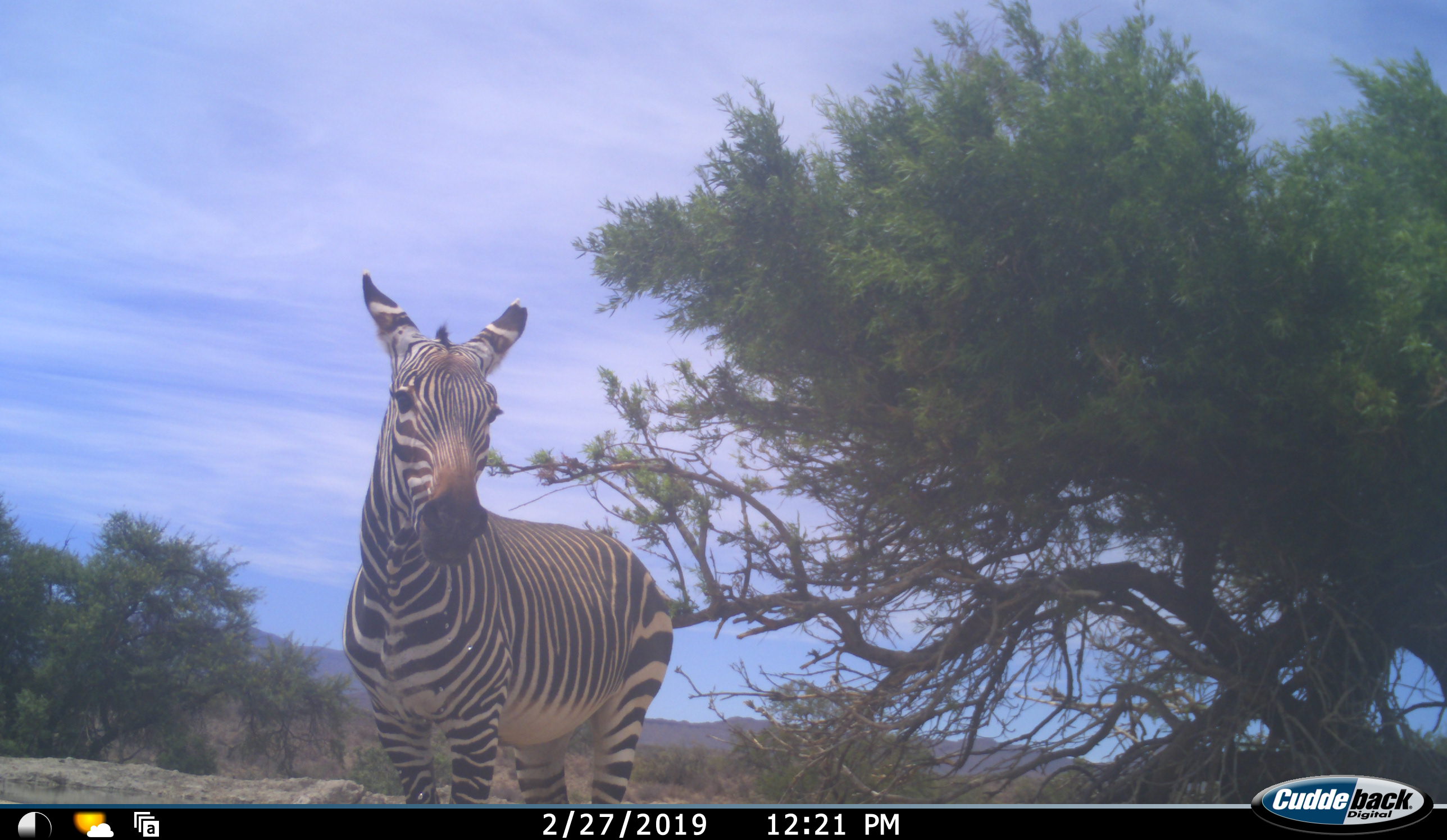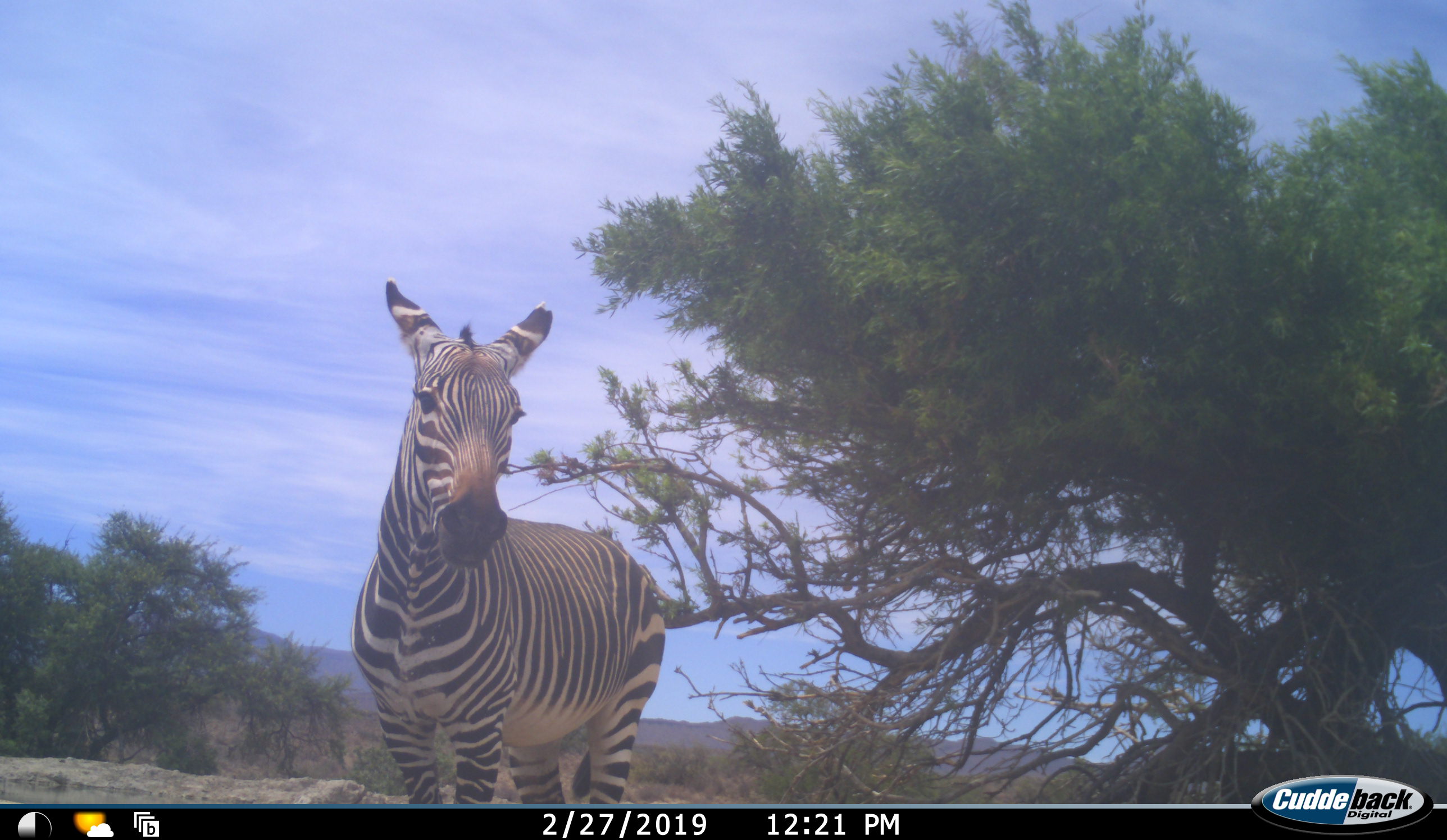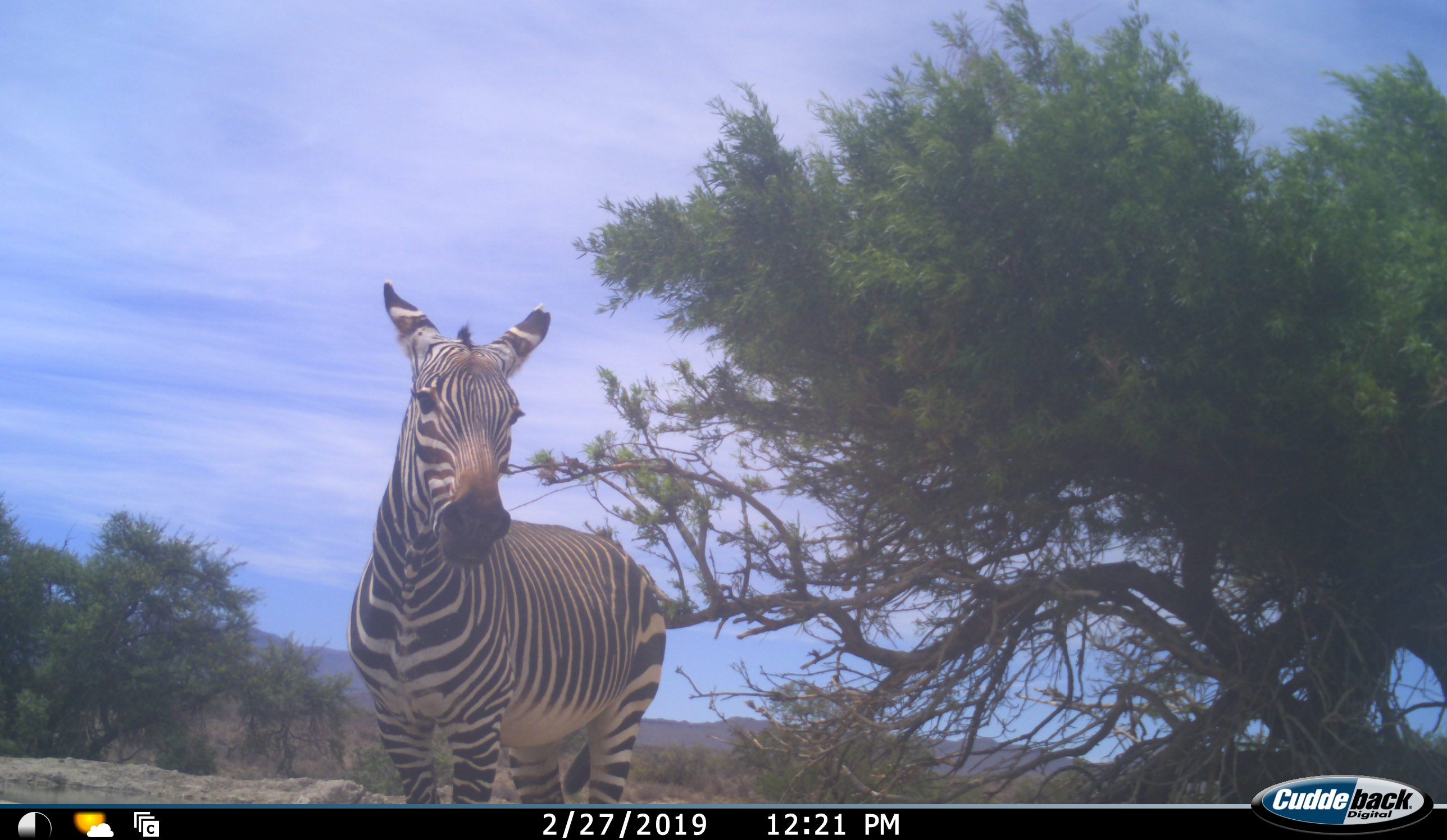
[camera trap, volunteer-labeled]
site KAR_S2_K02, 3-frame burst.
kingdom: Animalia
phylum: Chordata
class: Mammalia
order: Perissodactyla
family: Equidae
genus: Equus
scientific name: Equus zebra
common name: mountain zebra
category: zebramountain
Zebramountain (mountain zebra) (Equus zebra), count 1. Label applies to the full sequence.